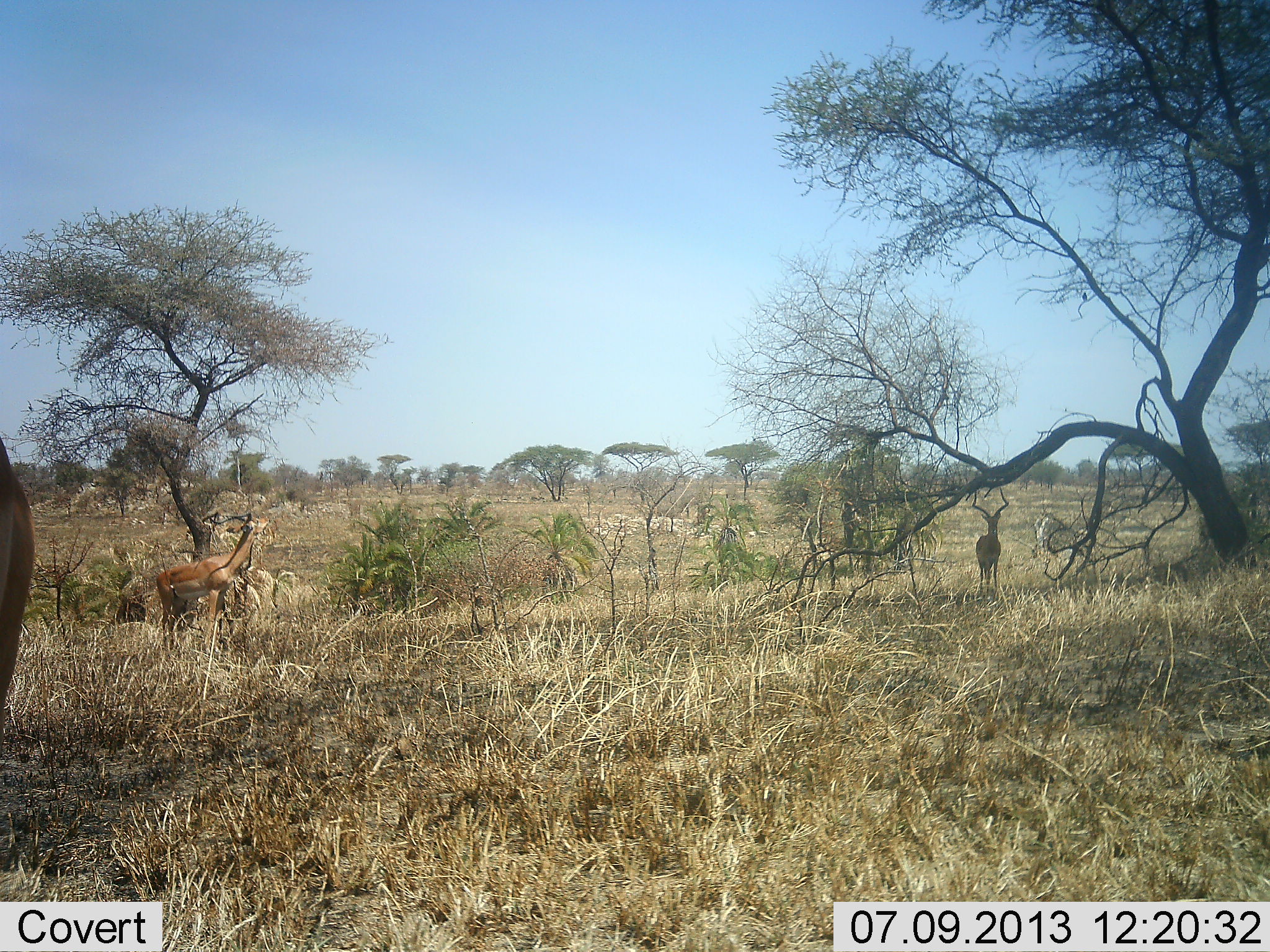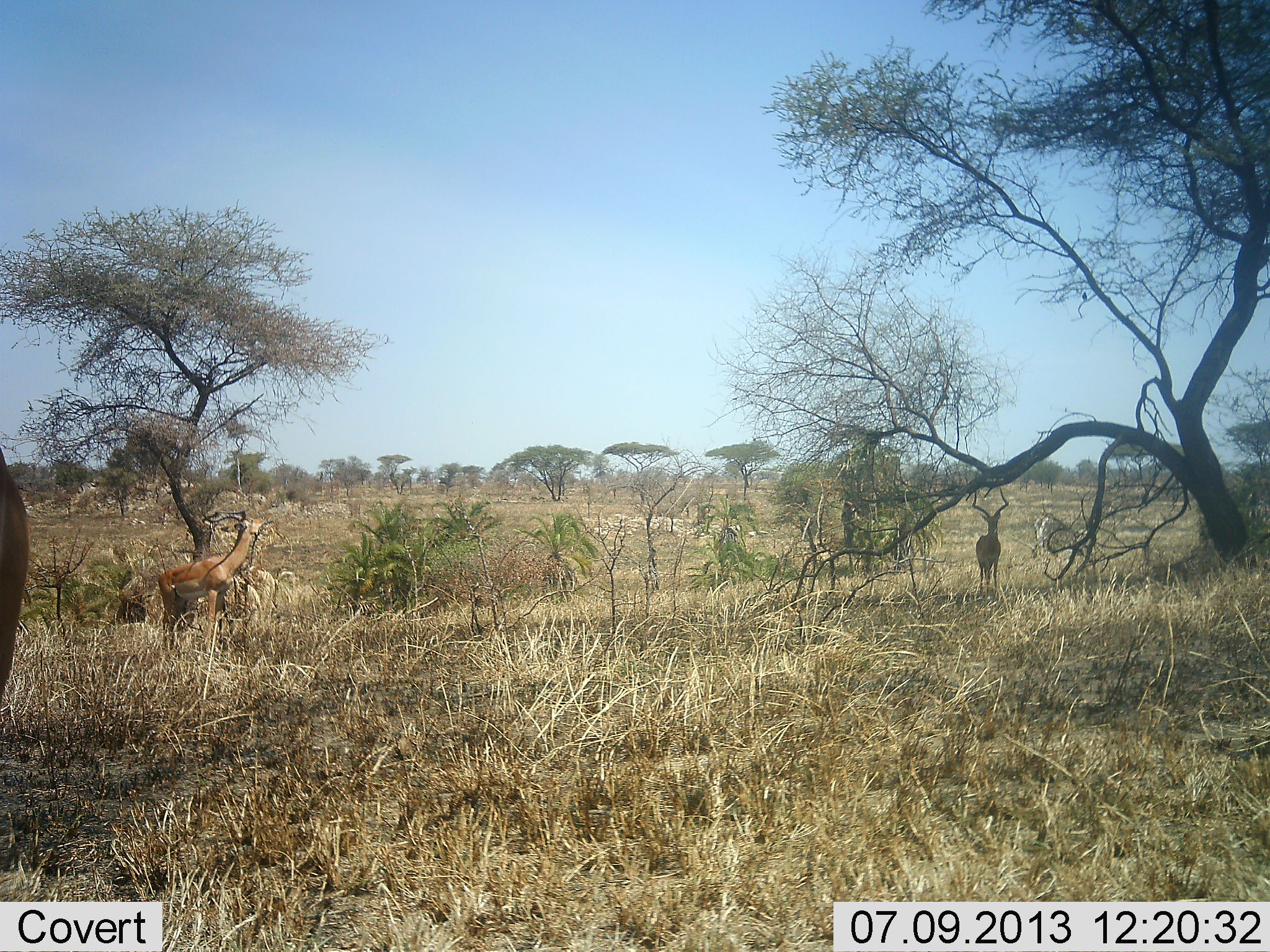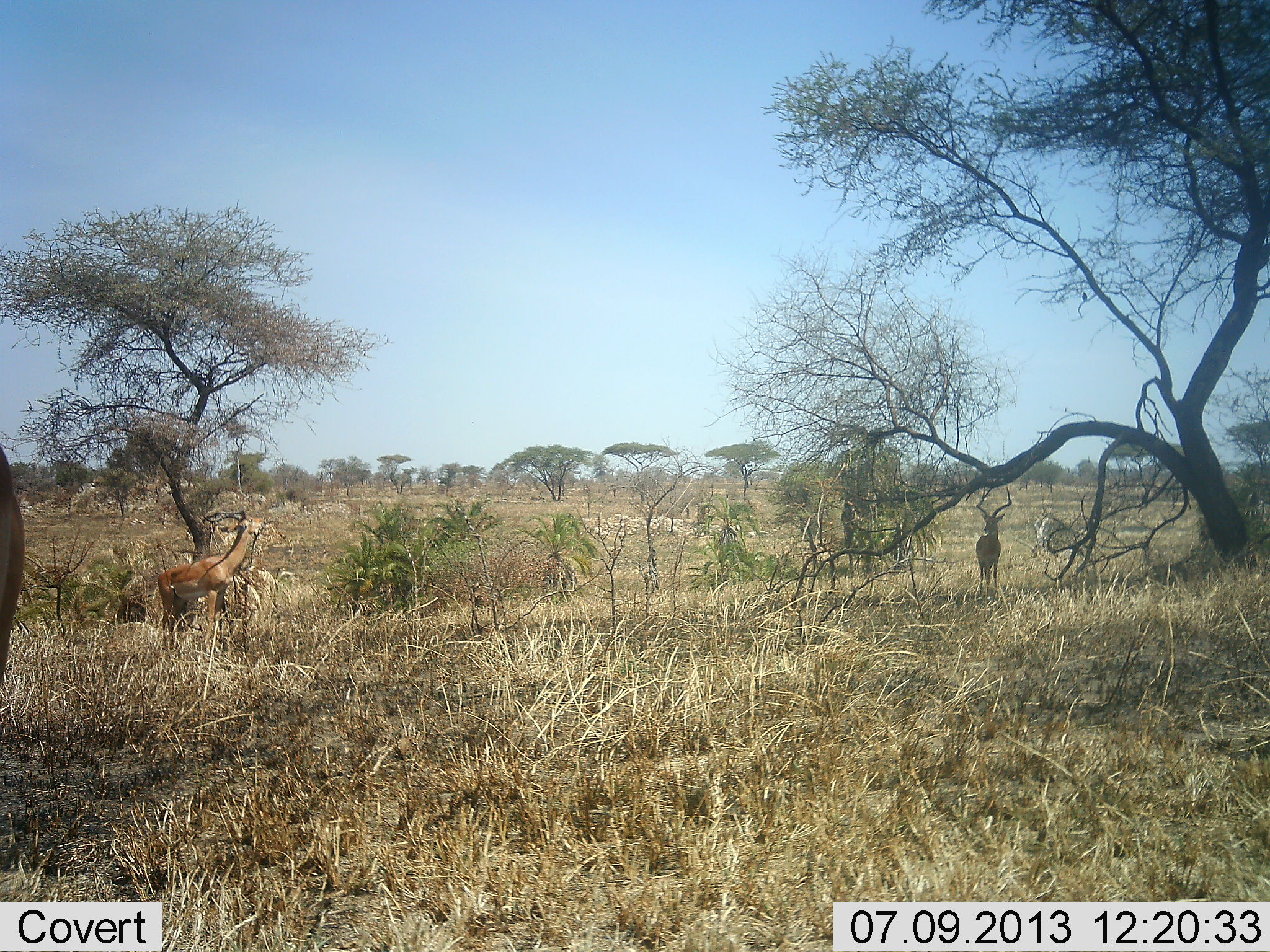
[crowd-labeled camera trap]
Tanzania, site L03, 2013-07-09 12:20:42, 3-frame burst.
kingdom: Animalia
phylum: Chordata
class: Mammalia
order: Artiodactyla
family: Bovidae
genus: Aepyceros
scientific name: Aepyceros melampus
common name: impala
Impala (Aepyceros melampus), count 3. Behavior (volunteer vote fractions): standing 90%, resting 0%, moving 0%, interacting 0%. Young present (vote fraction): 0%. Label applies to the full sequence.